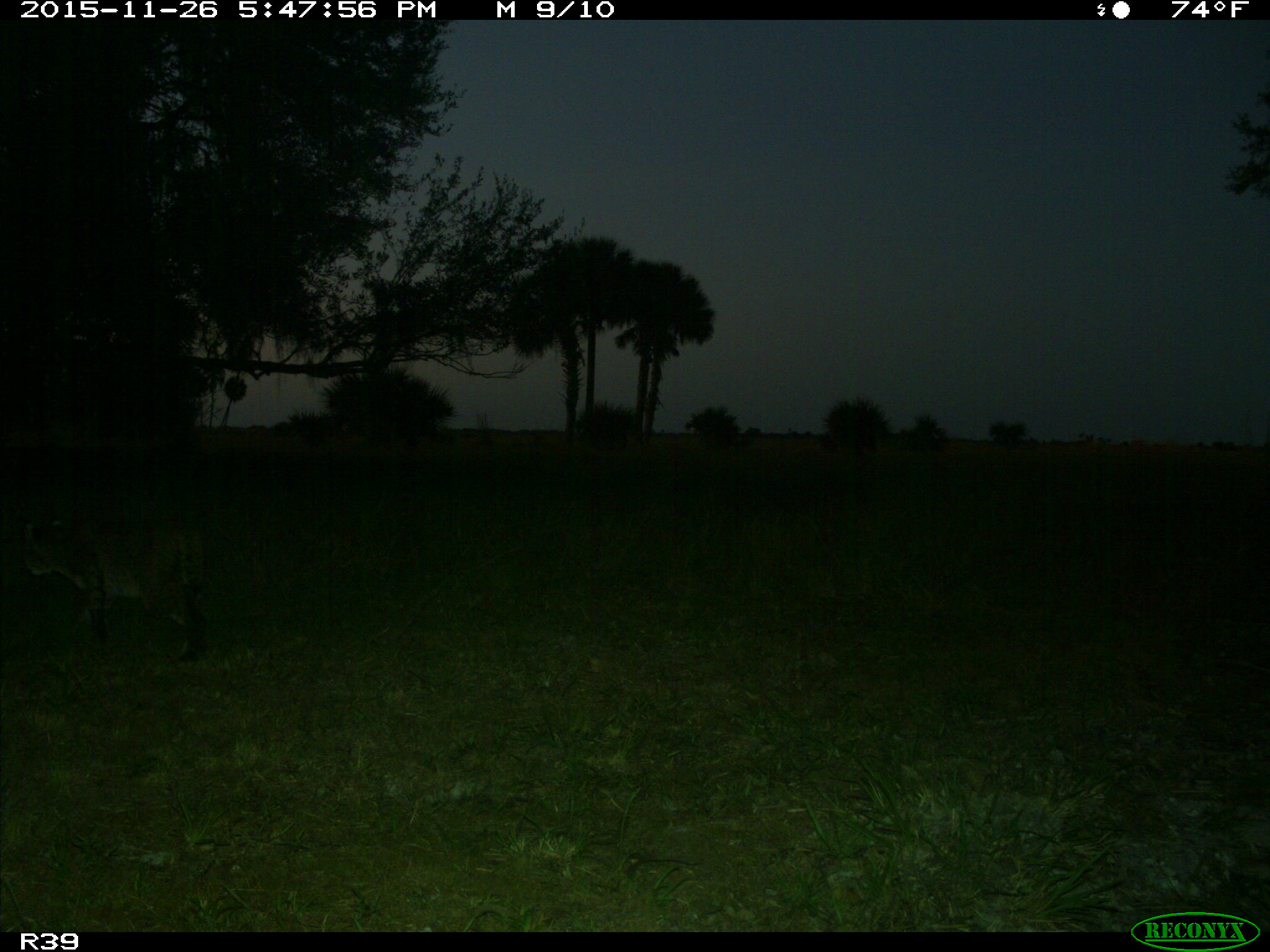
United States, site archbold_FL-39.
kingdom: Animalia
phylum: Chordata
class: Mammalia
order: Carnivora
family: Felidae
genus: Lynx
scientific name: Lynx rufus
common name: bobcat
Lynx rufus (bobcat).